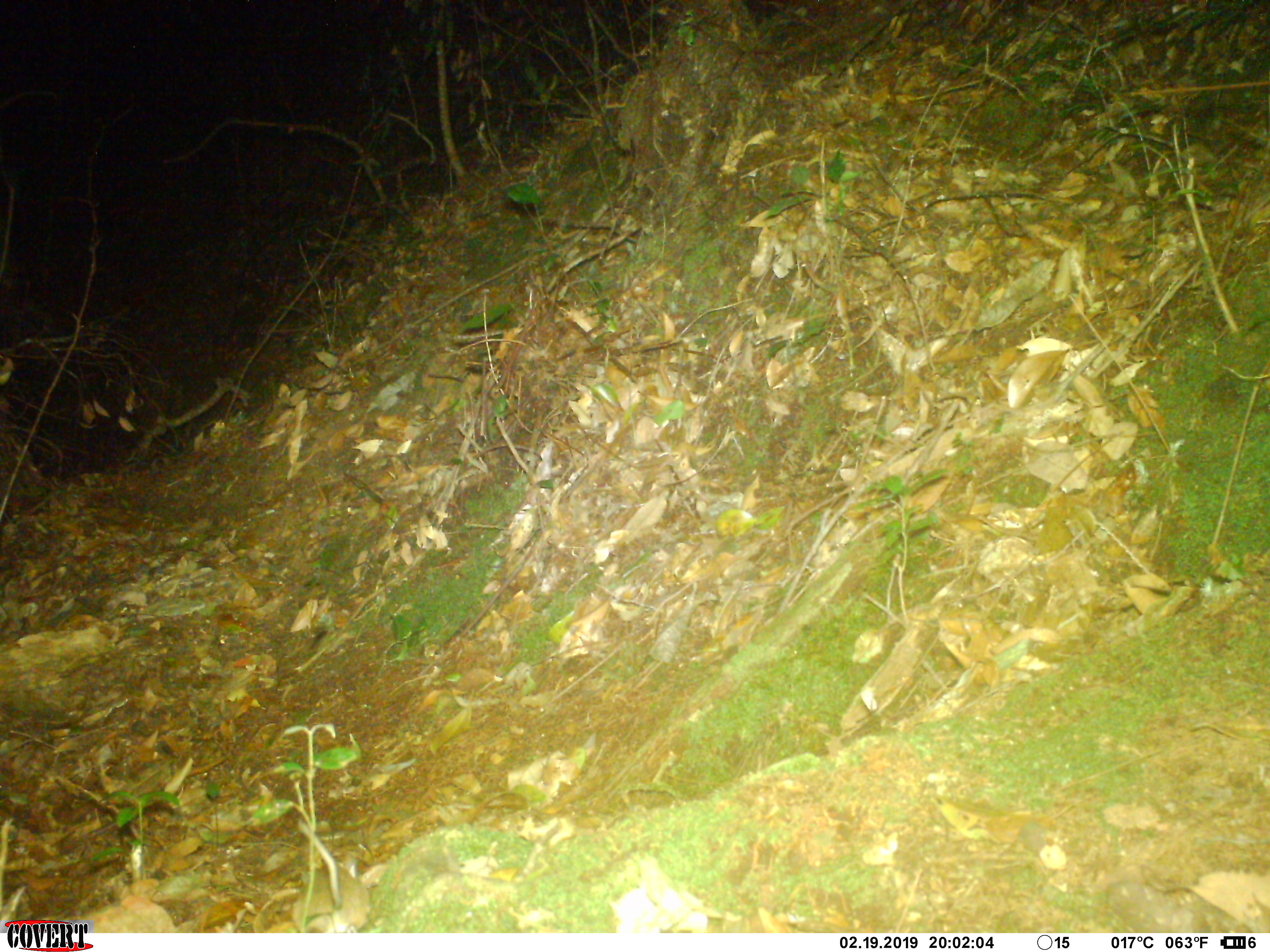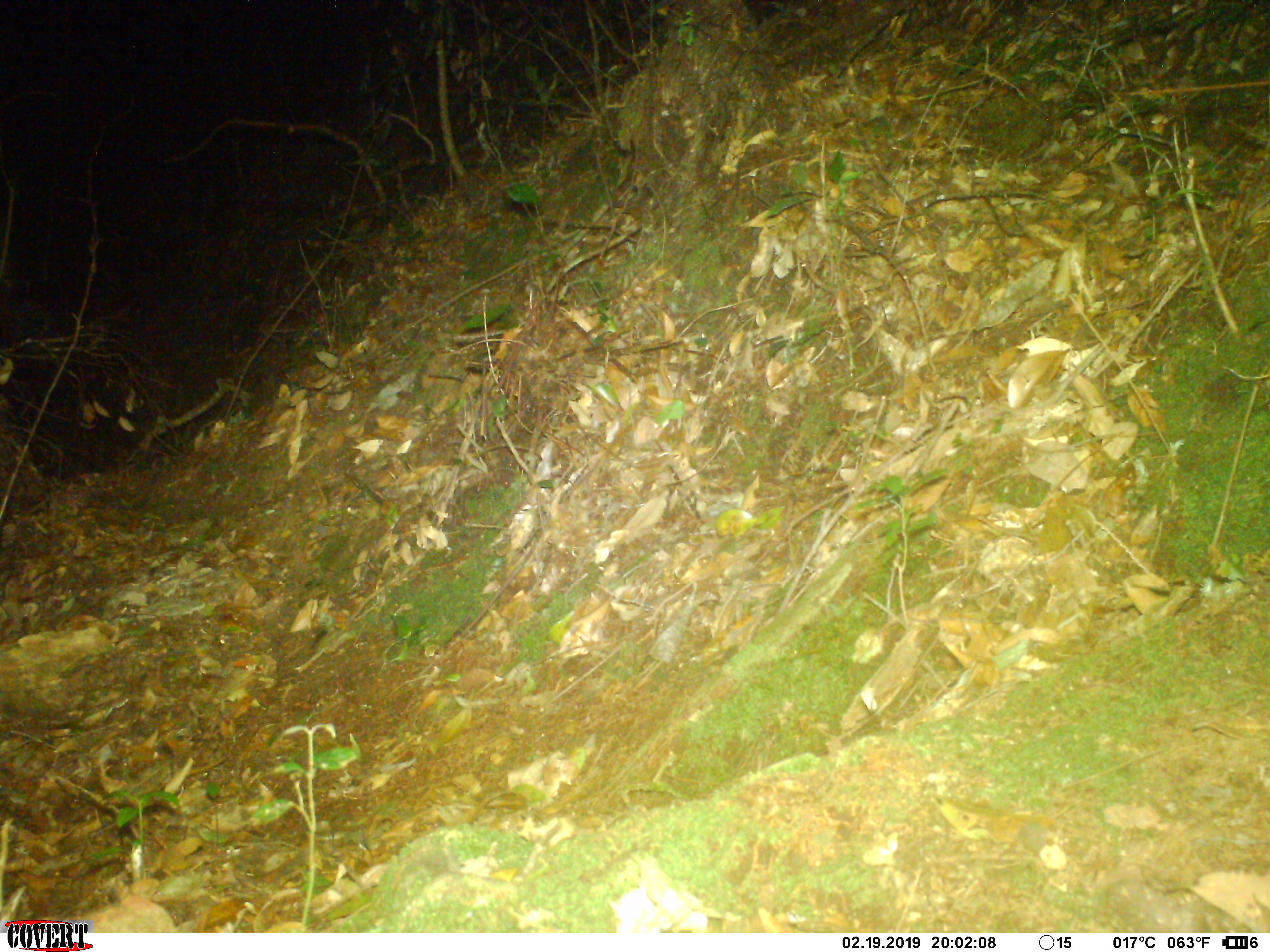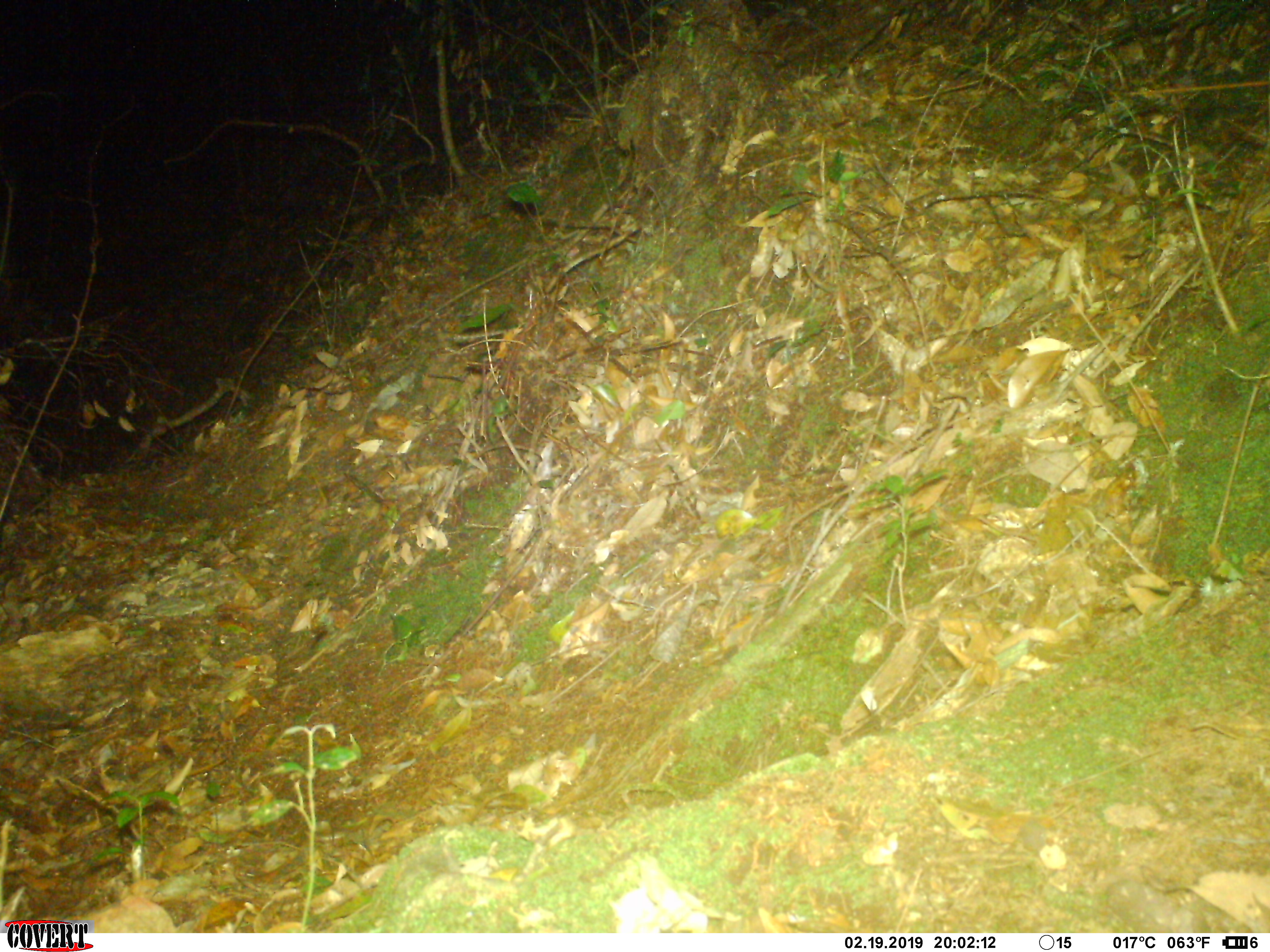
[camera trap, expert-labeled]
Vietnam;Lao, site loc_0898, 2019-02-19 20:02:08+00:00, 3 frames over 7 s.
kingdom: Animalia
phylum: Chordata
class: Mammalia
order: Rodentia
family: Muridae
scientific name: Muridae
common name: old-world mice and rats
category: unidentified murid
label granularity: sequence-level